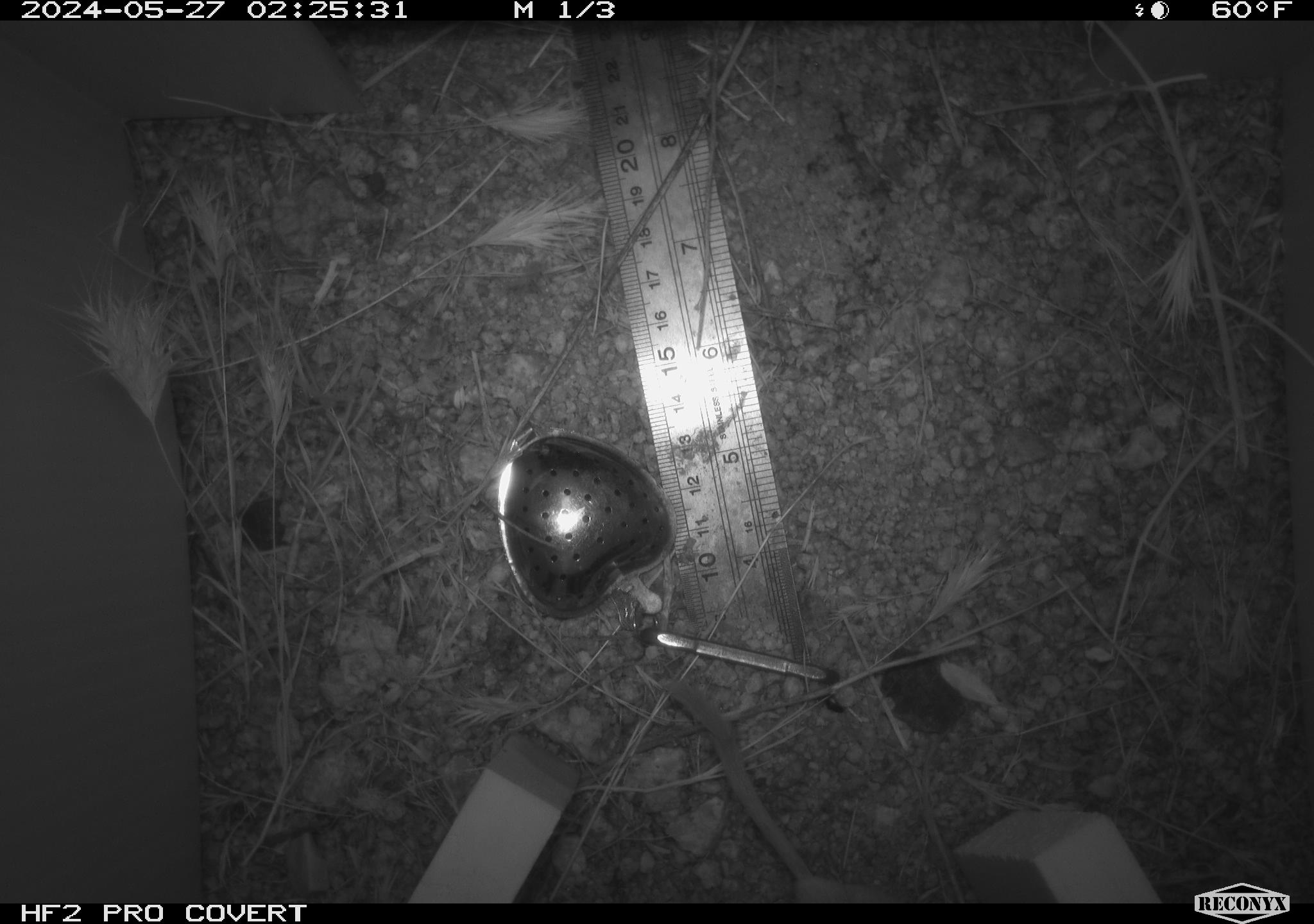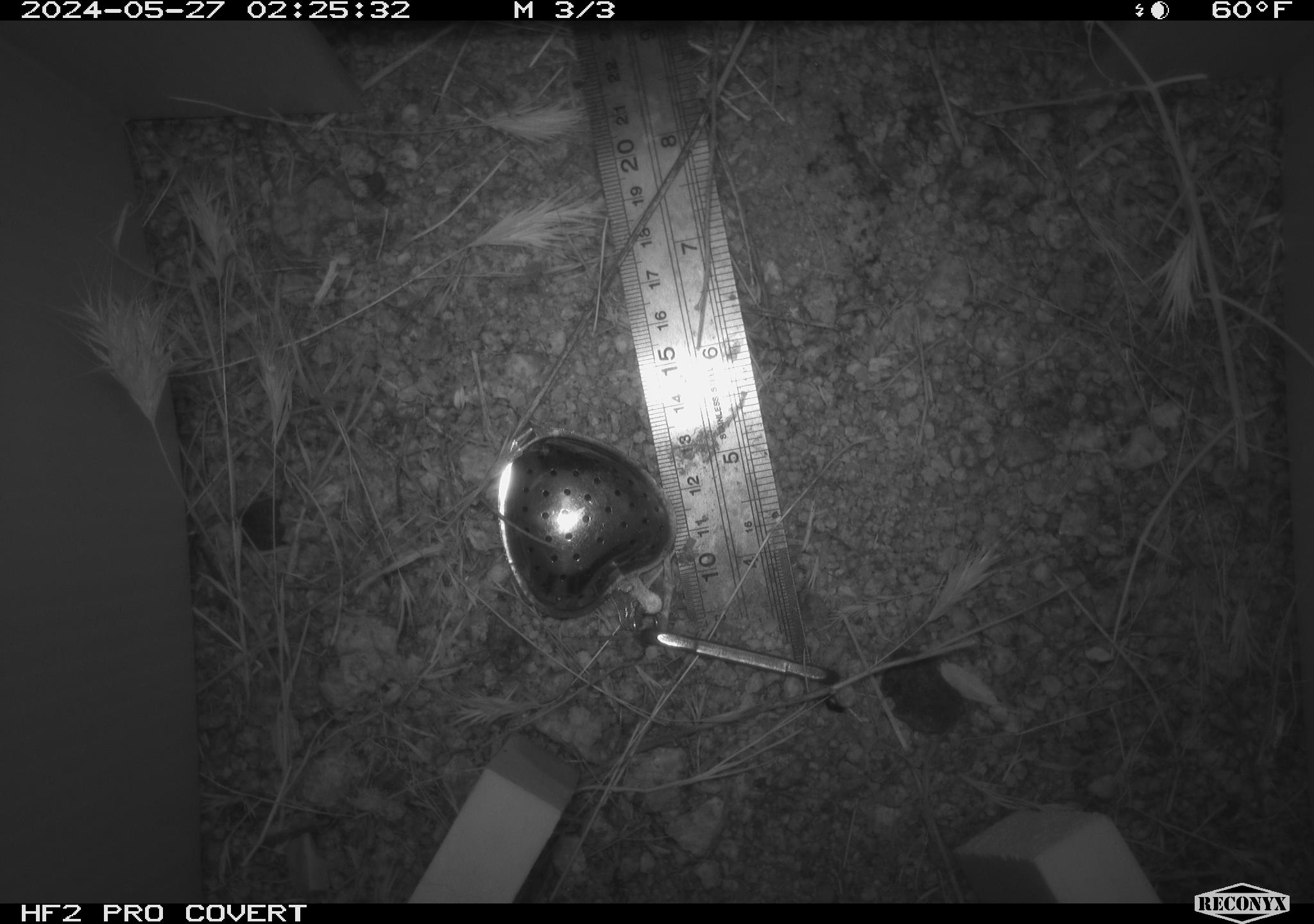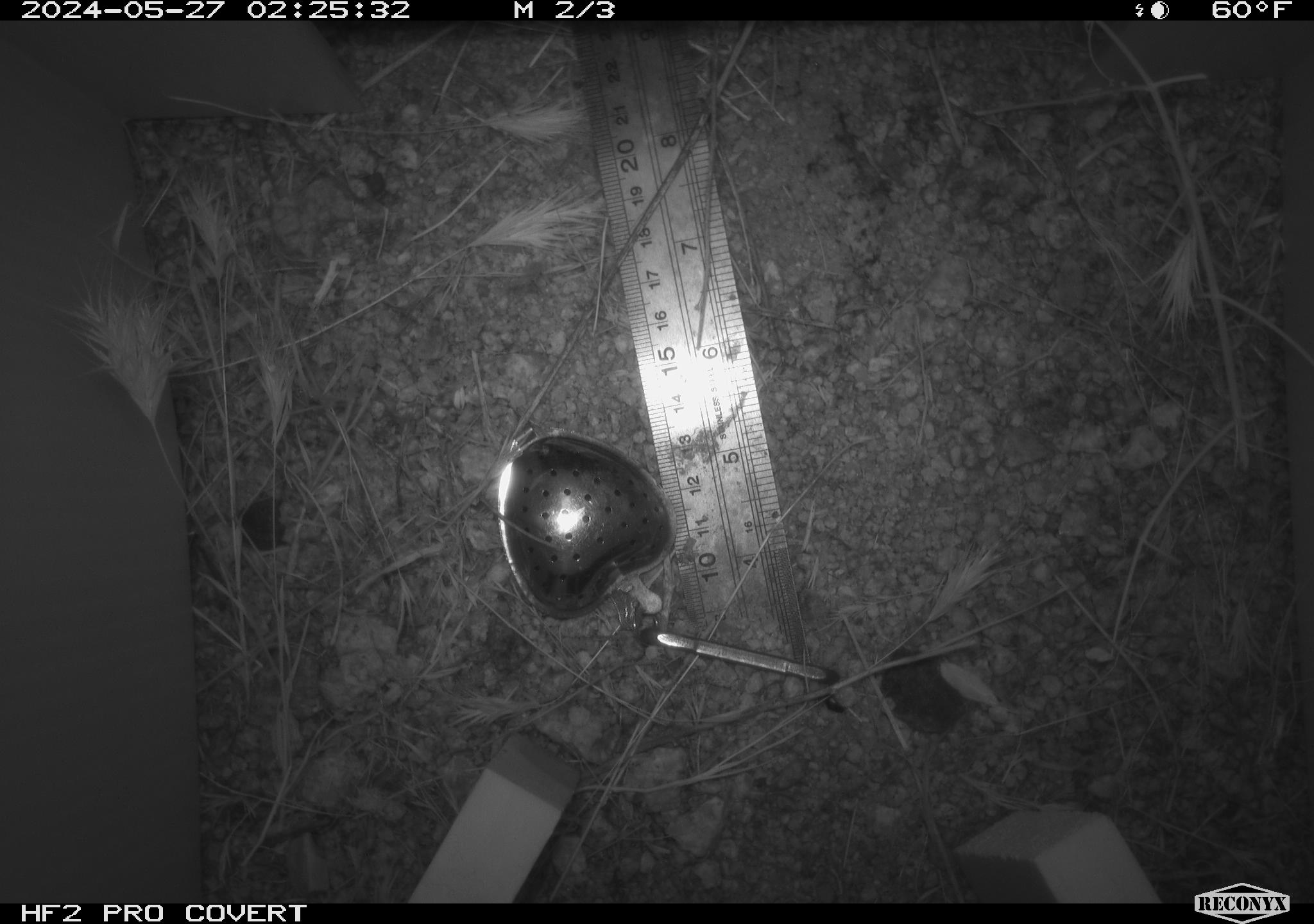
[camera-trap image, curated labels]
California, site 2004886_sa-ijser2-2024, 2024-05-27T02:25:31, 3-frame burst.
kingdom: Animalia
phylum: Chordata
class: Mammalia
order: Rodentia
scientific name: Rodentia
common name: woodrat or rat or mouse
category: woodrat or rat or mouse species